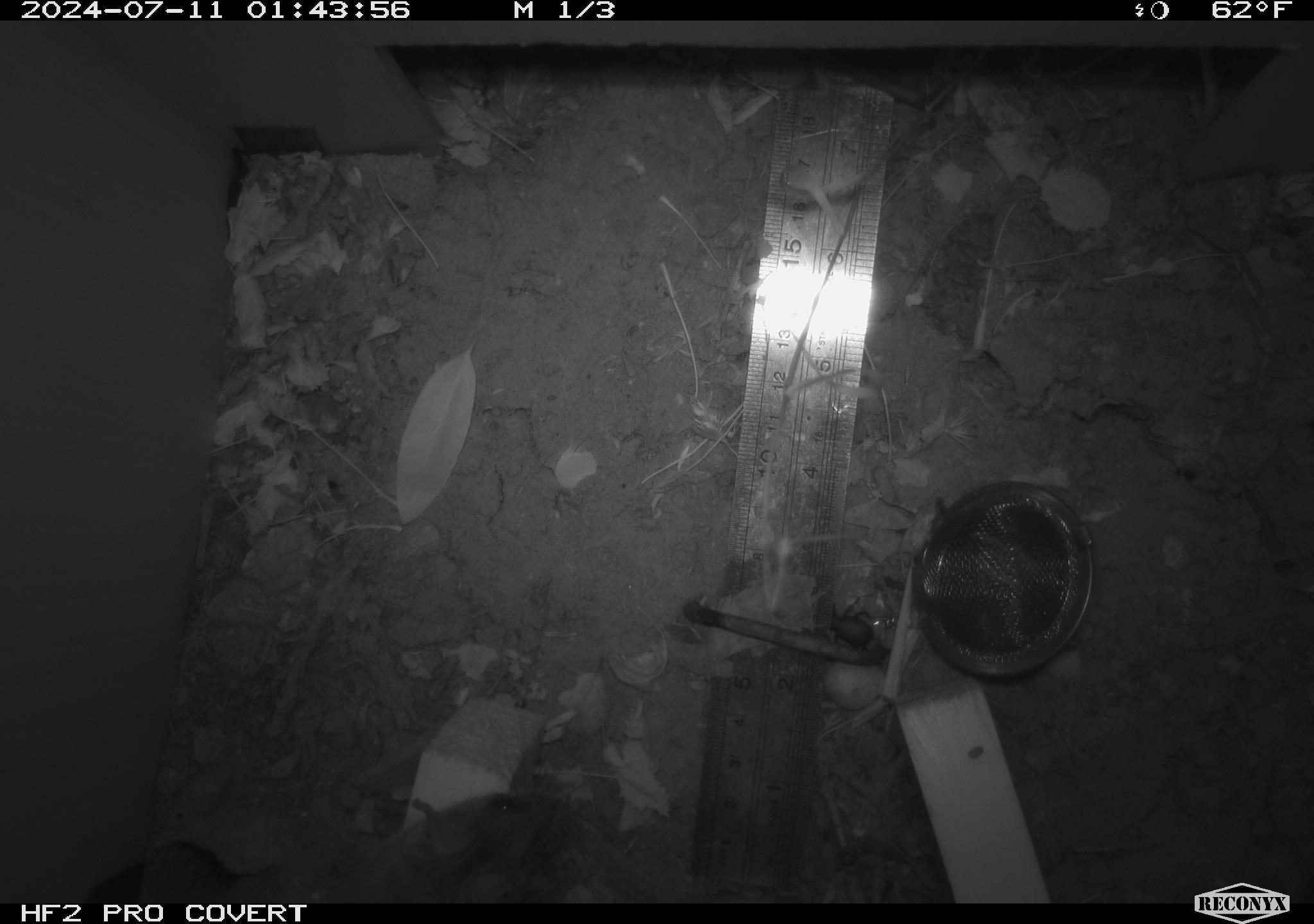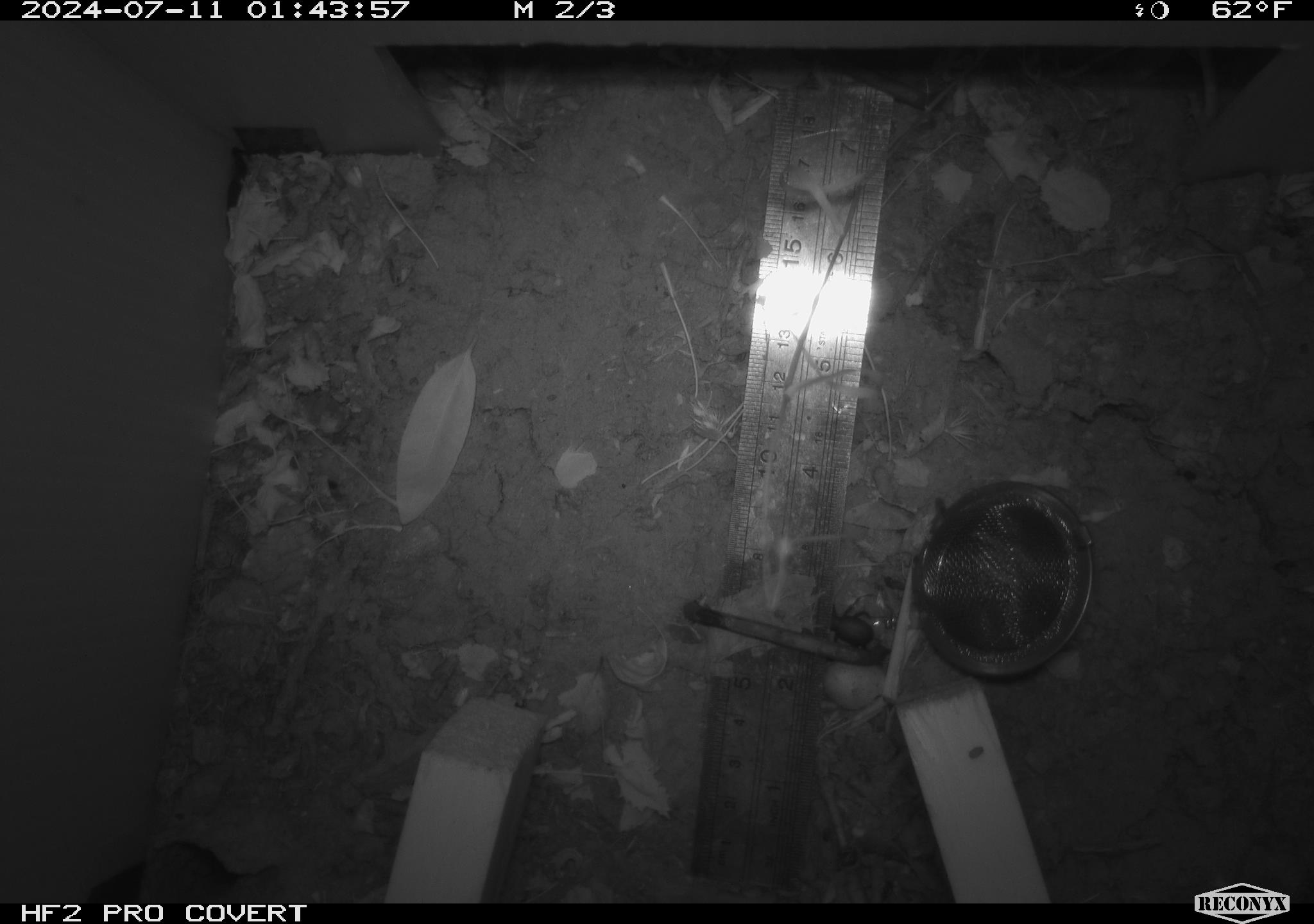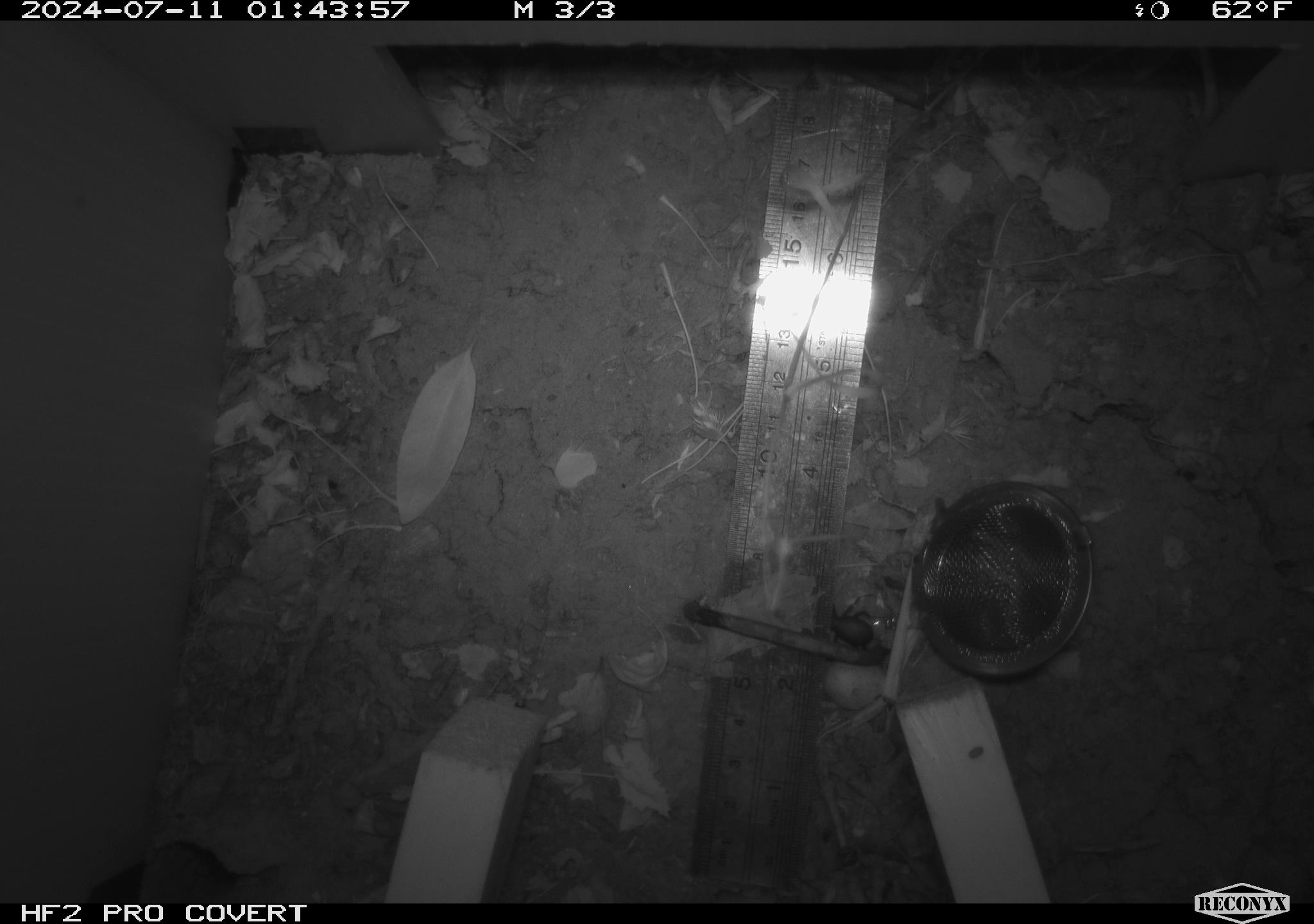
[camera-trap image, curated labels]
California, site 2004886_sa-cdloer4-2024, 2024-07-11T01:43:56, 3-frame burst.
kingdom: Animalia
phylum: Chordata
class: Mammalia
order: Rodentia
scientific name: Rodentia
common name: rodent